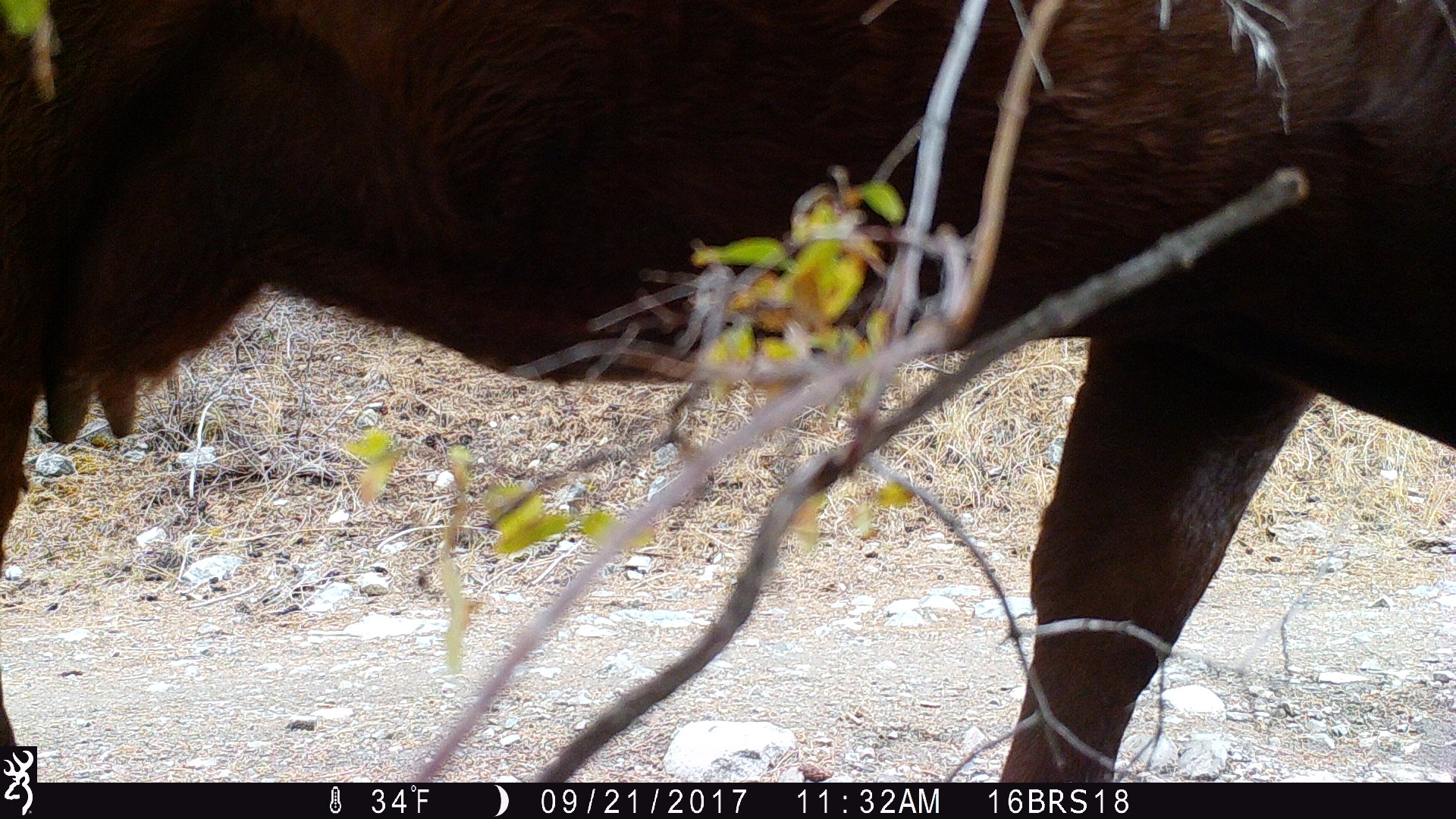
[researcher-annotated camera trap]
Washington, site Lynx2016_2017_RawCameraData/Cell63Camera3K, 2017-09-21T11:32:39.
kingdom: Animalia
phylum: Chordata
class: Mammalia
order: Artiodactyla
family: Bovidae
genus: Bos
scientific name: Bos taurus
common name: domestic cattle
Domestic cattle (Bos taurus). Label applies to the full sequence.